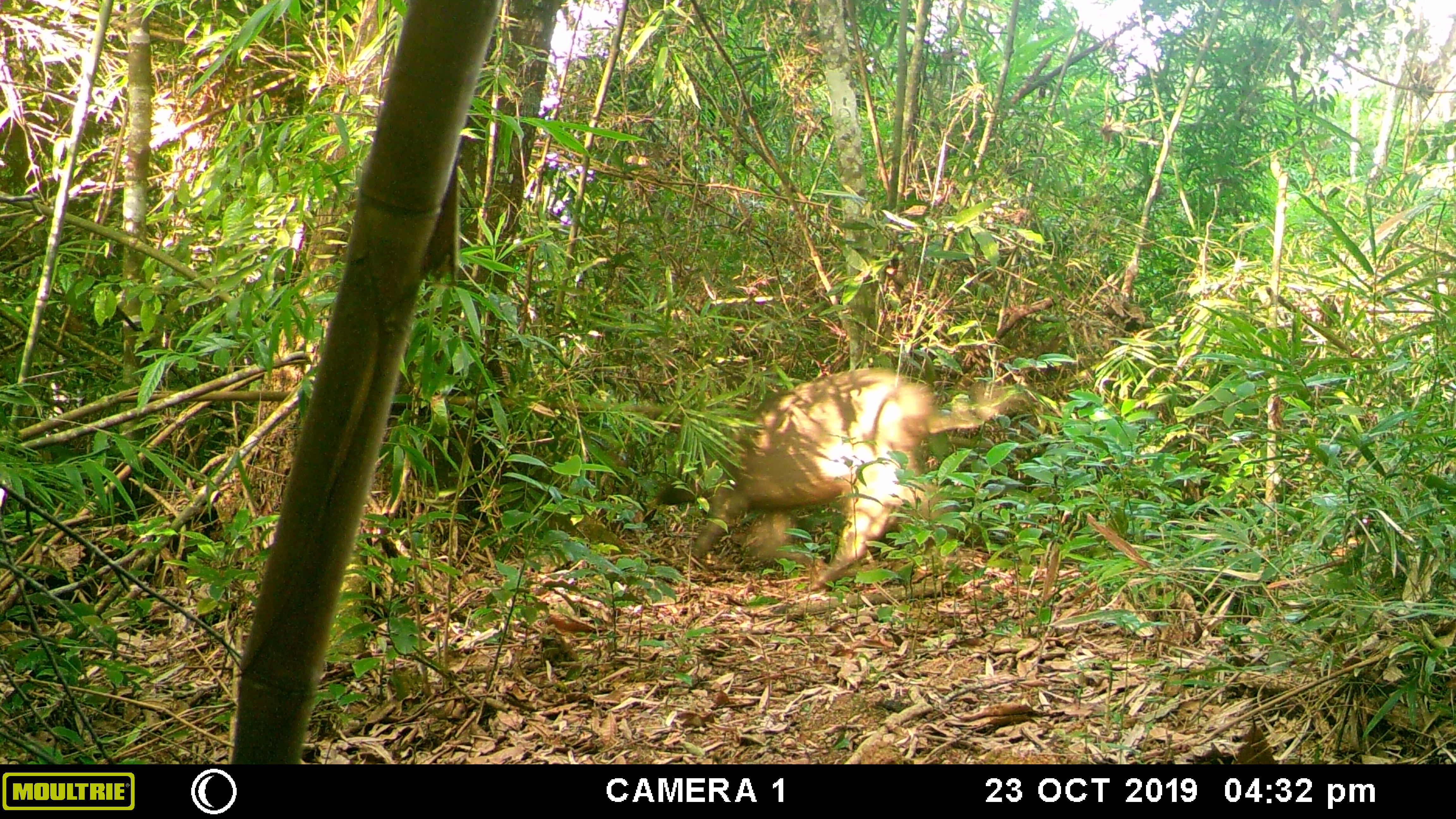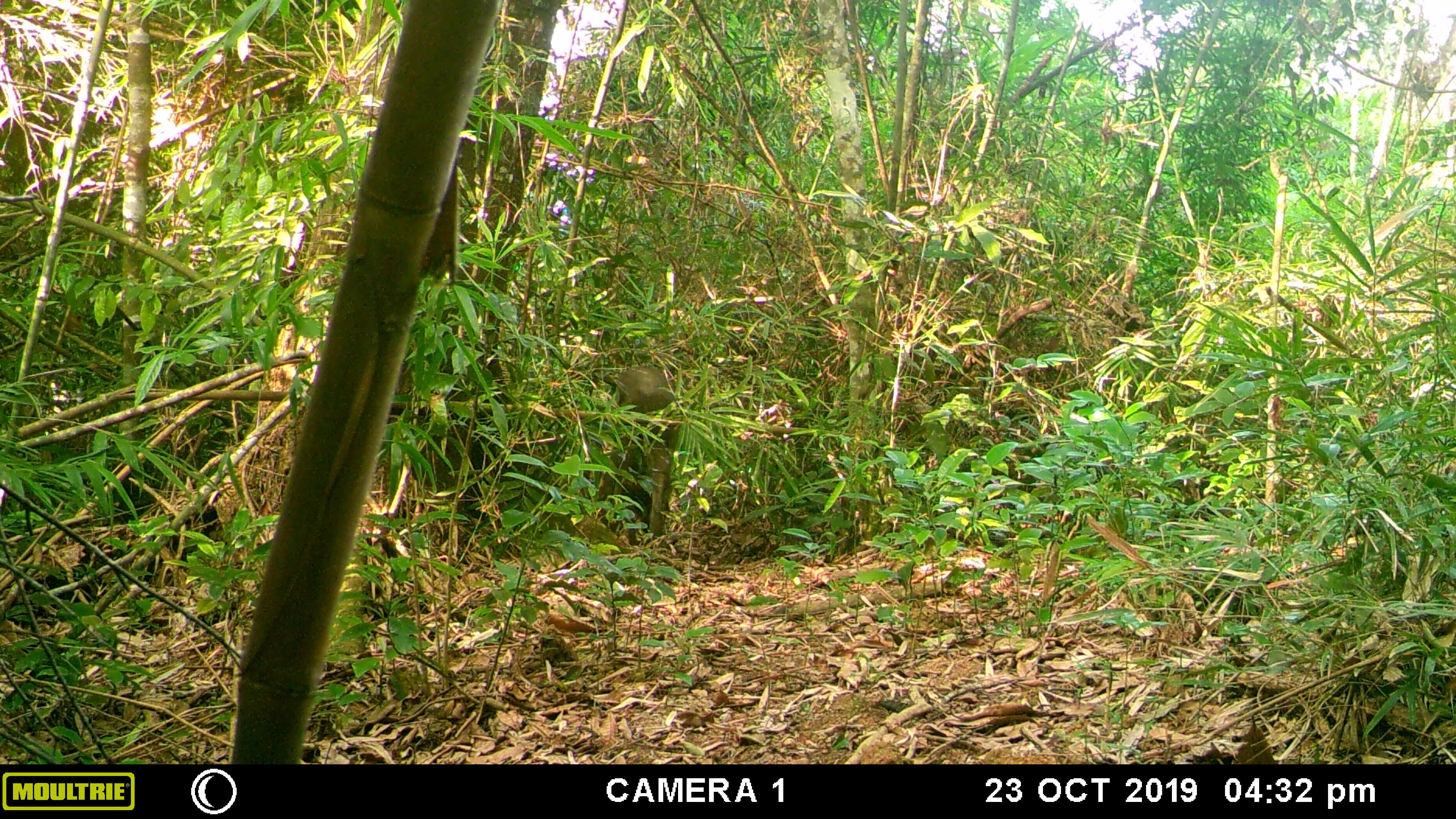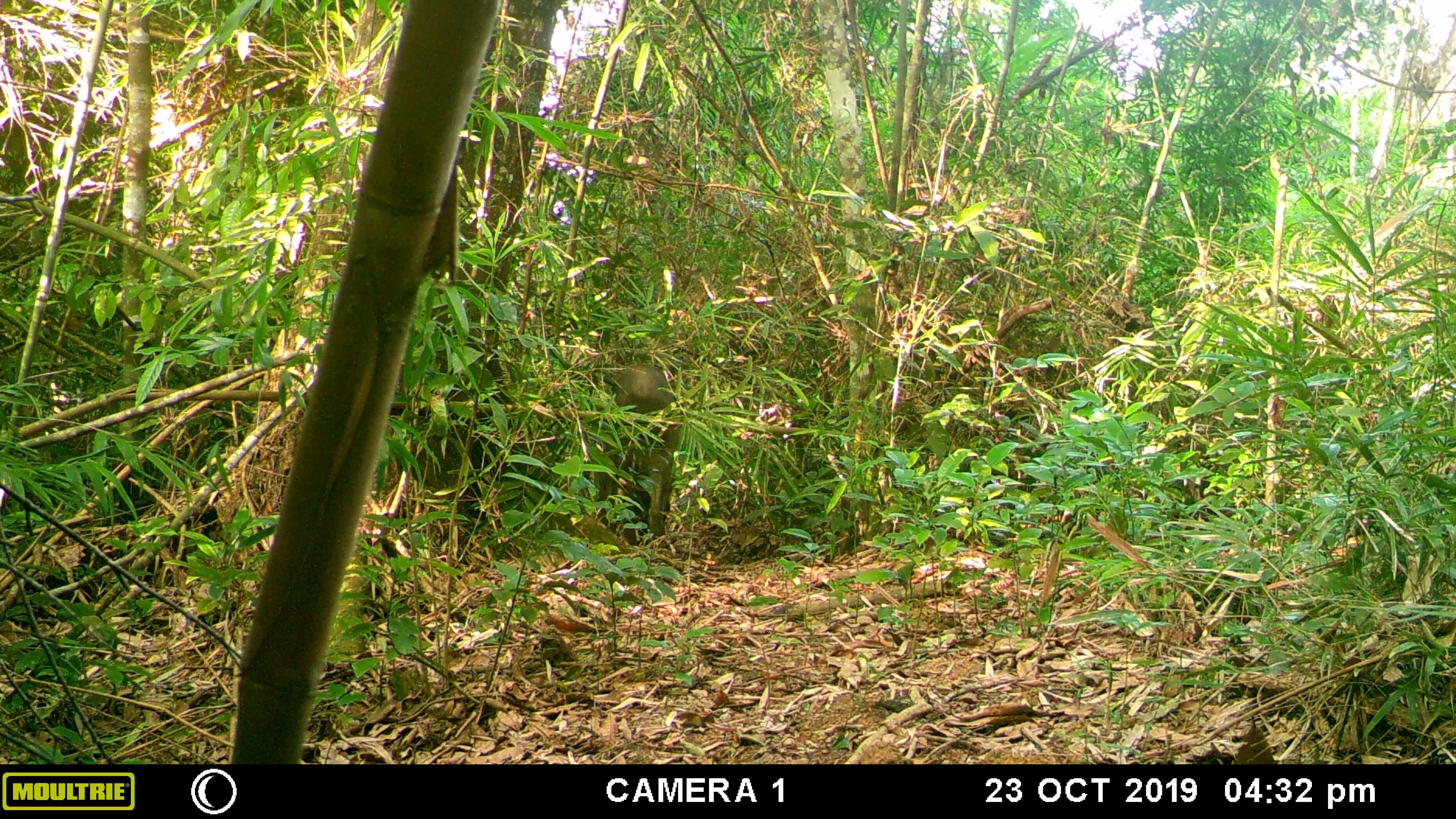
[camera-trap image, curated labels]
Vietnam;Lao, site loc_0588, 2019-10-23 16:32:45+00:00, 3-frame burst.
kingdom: Animalia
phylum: Chordata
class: Mammalia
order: Artiodactyla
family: Suidae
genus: Sus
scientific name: Sus scrofa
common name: eurasian wild pig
Eurasian wild pig (Sus scrofa). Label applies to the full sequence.